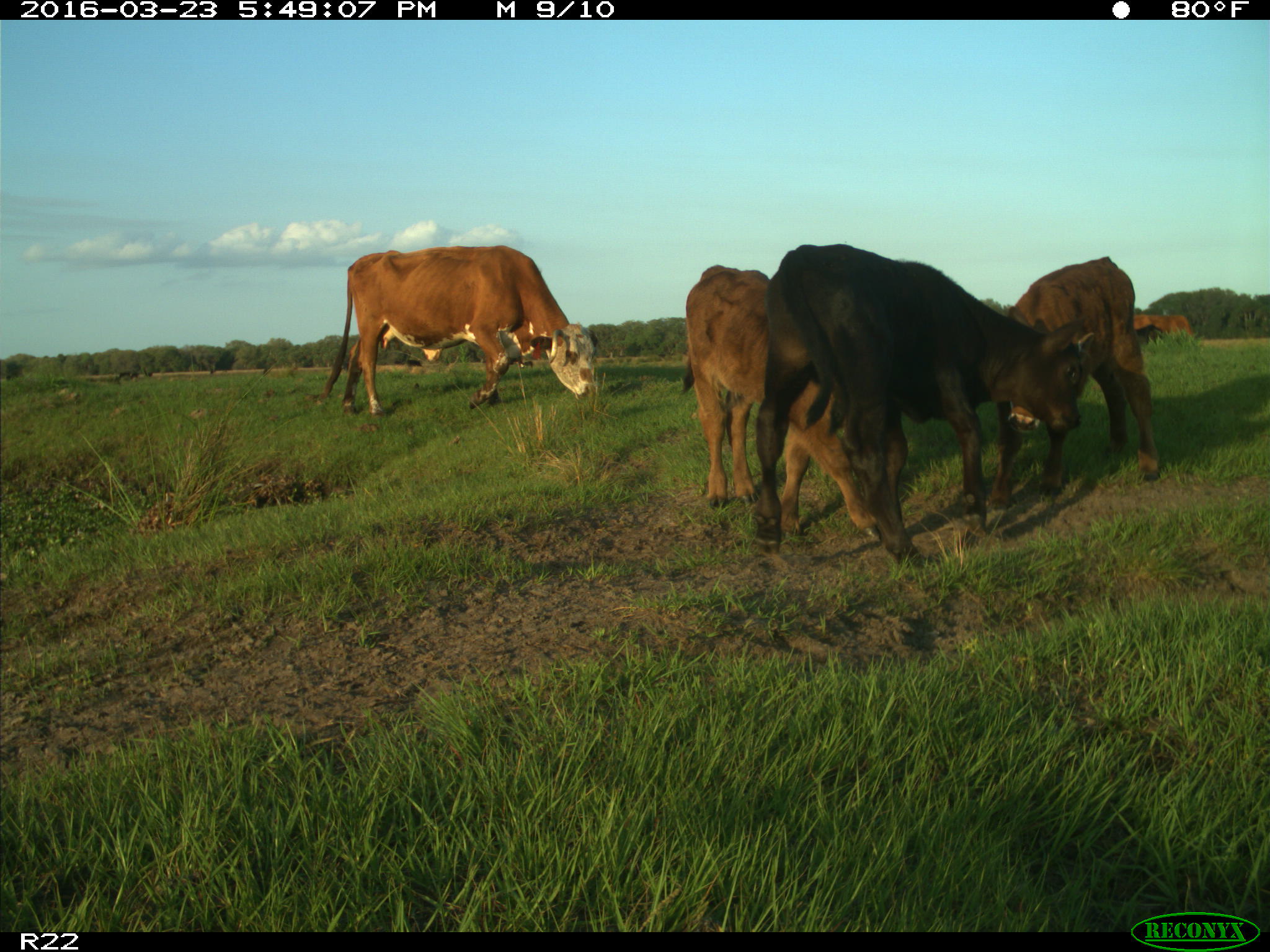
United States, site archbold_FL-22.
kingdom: Animalia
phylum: Chordata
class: Mammalia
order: Artiodactyla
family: Bovidae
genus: Bos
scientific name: Bos taurus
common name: domestic cow